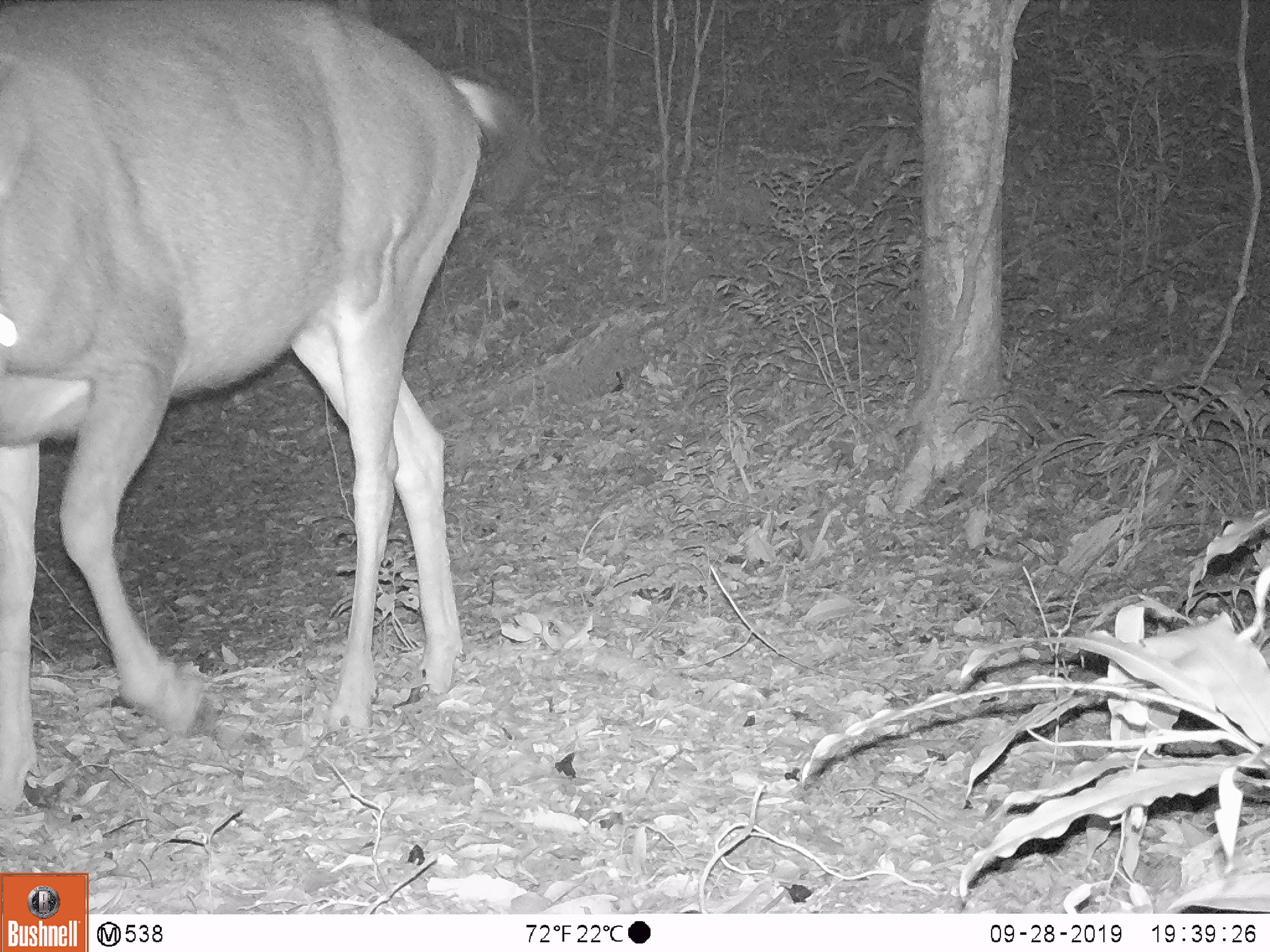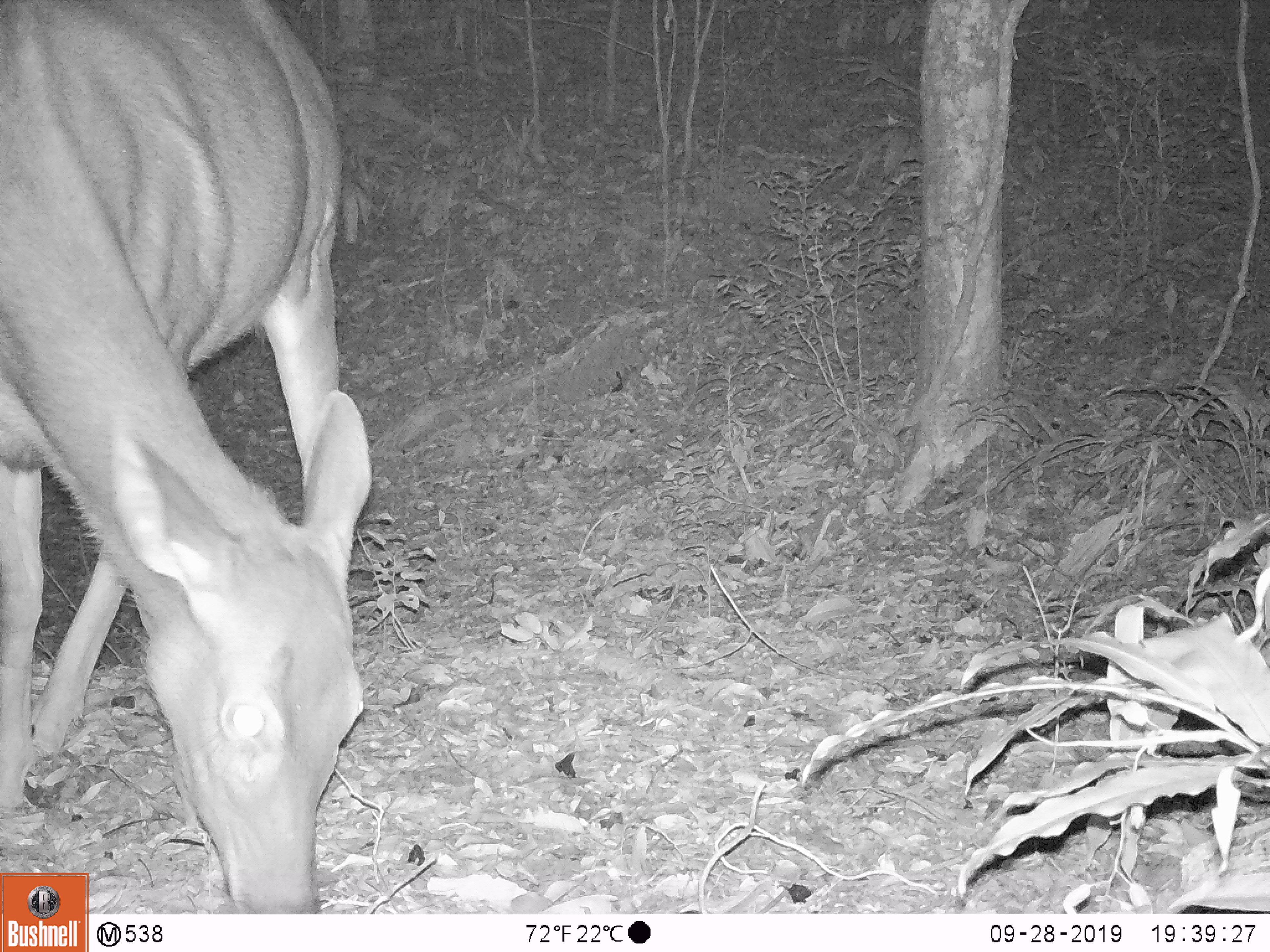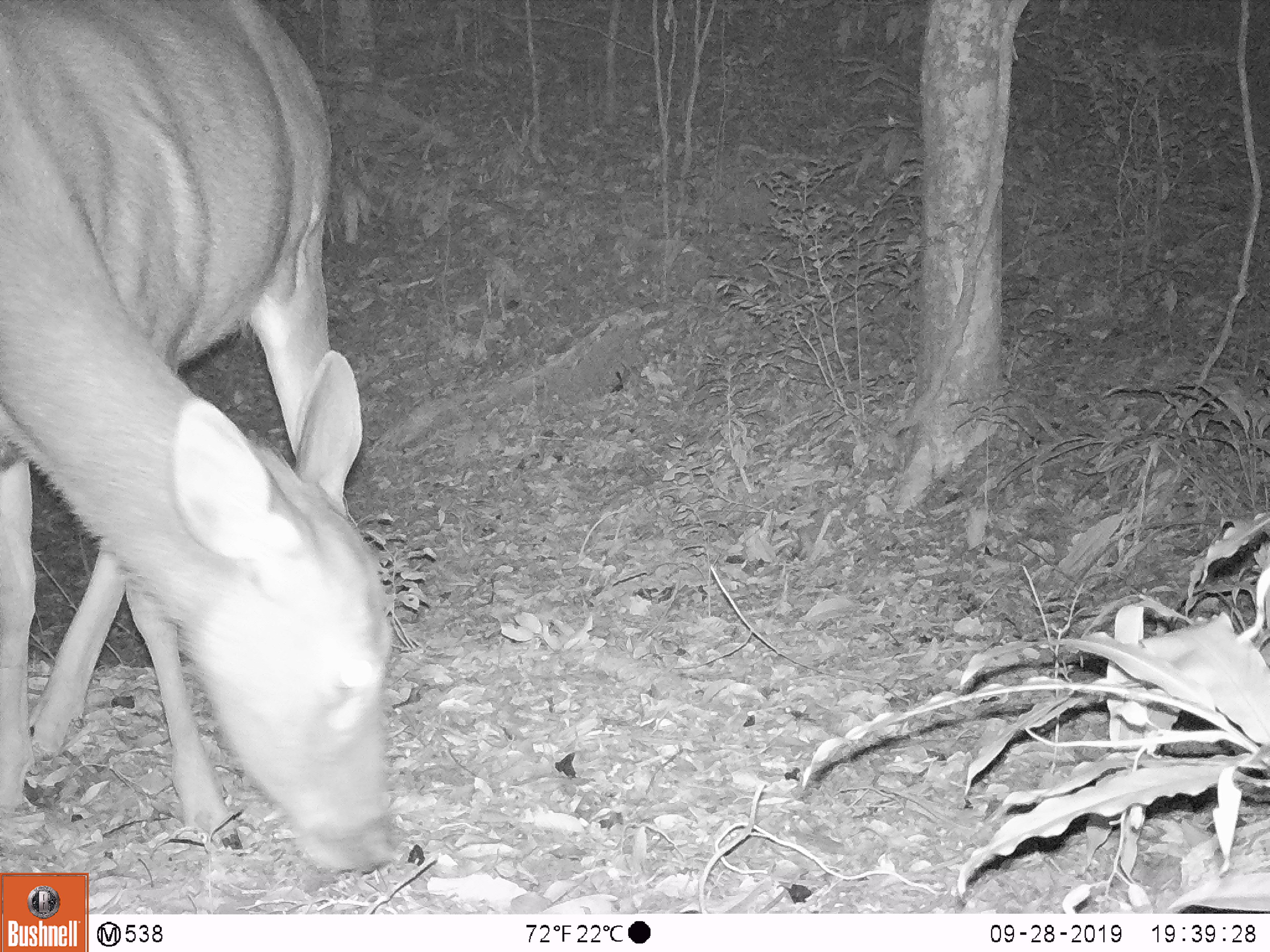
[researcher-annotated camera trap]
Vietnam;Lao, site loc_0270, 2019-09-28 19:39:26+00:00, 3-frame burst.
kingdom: Animalia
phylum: Chordata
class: Mammalia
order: Artiodactyla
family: Cervidae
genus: Rusa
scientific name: Rusa unicolor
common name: sambar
Sambar (Rusa unicolor). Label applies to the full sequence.